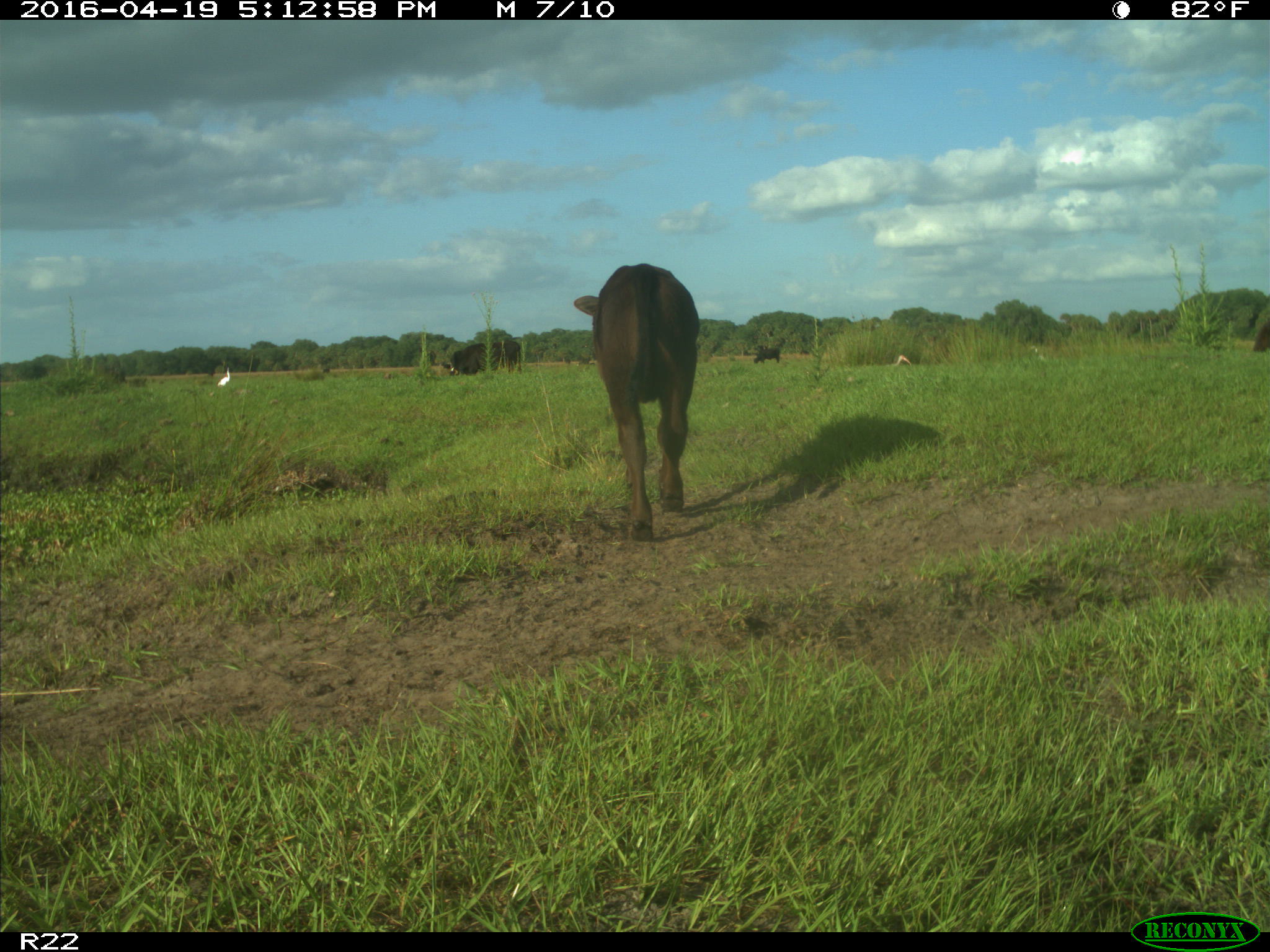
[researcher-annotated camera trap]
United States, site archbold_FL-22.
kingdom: Animalia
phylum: Chordata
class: Mammalia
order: Artiodactyla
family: Bovidae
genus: Bos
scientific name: Bos taurus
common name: domestic cow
Bos taurus (domestic cow).